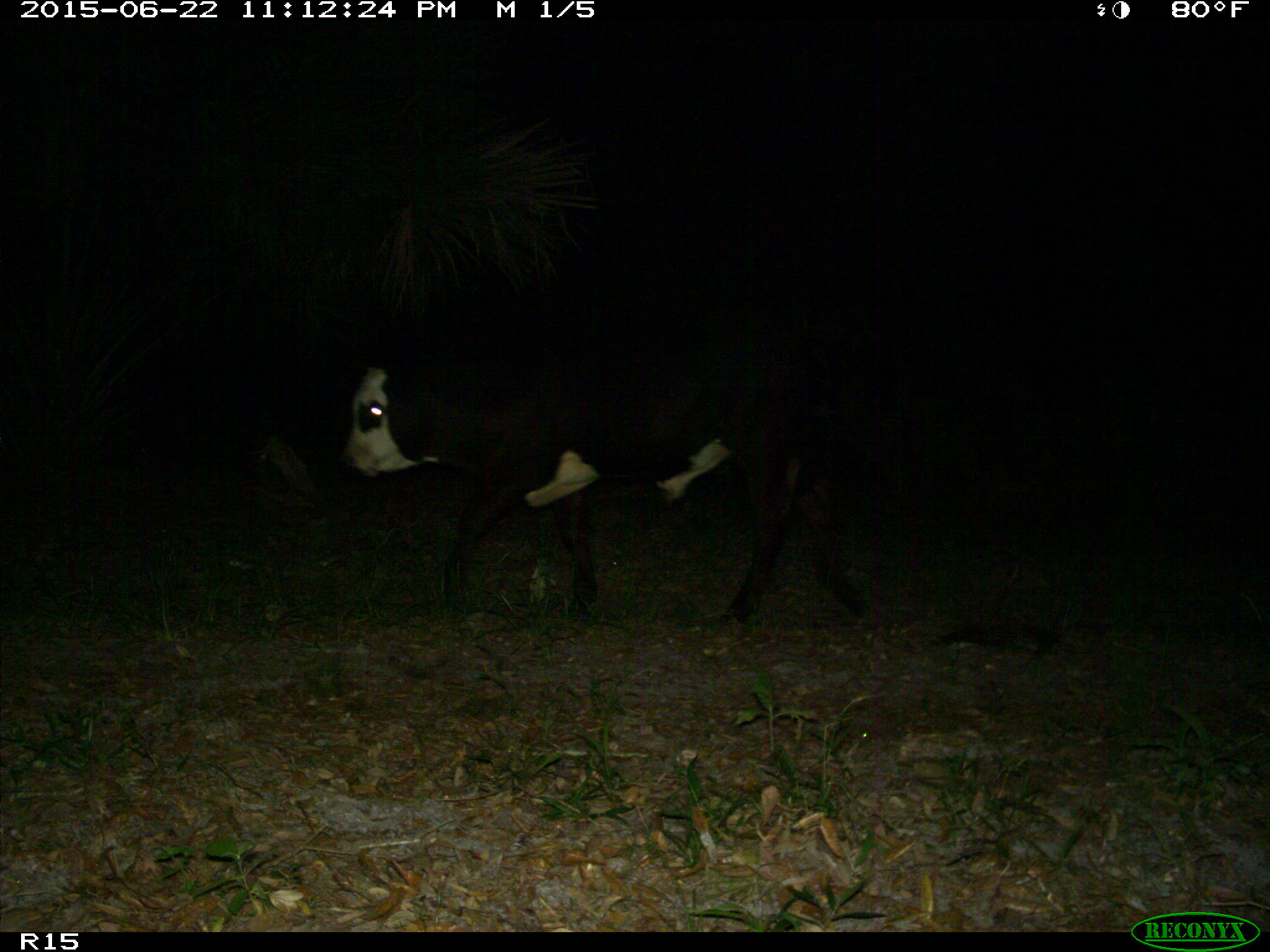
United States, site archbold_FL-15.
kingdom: Animalia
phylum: Chordata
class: Mammalia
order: Artiodactyla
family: Bovidae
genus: Bos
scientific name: Bos taurus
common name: domestic cow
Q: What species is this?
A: Bos taurus (domestic cow).